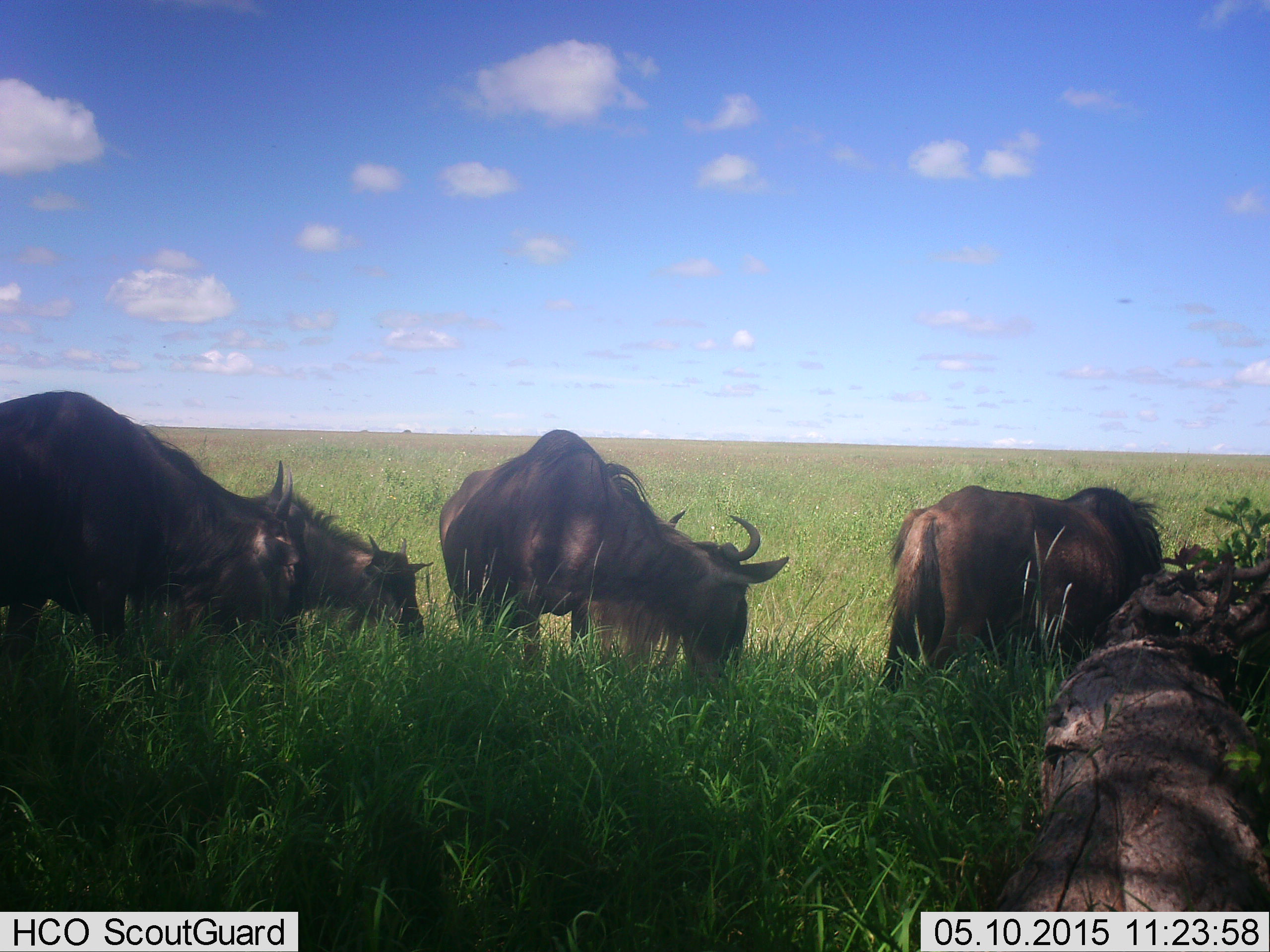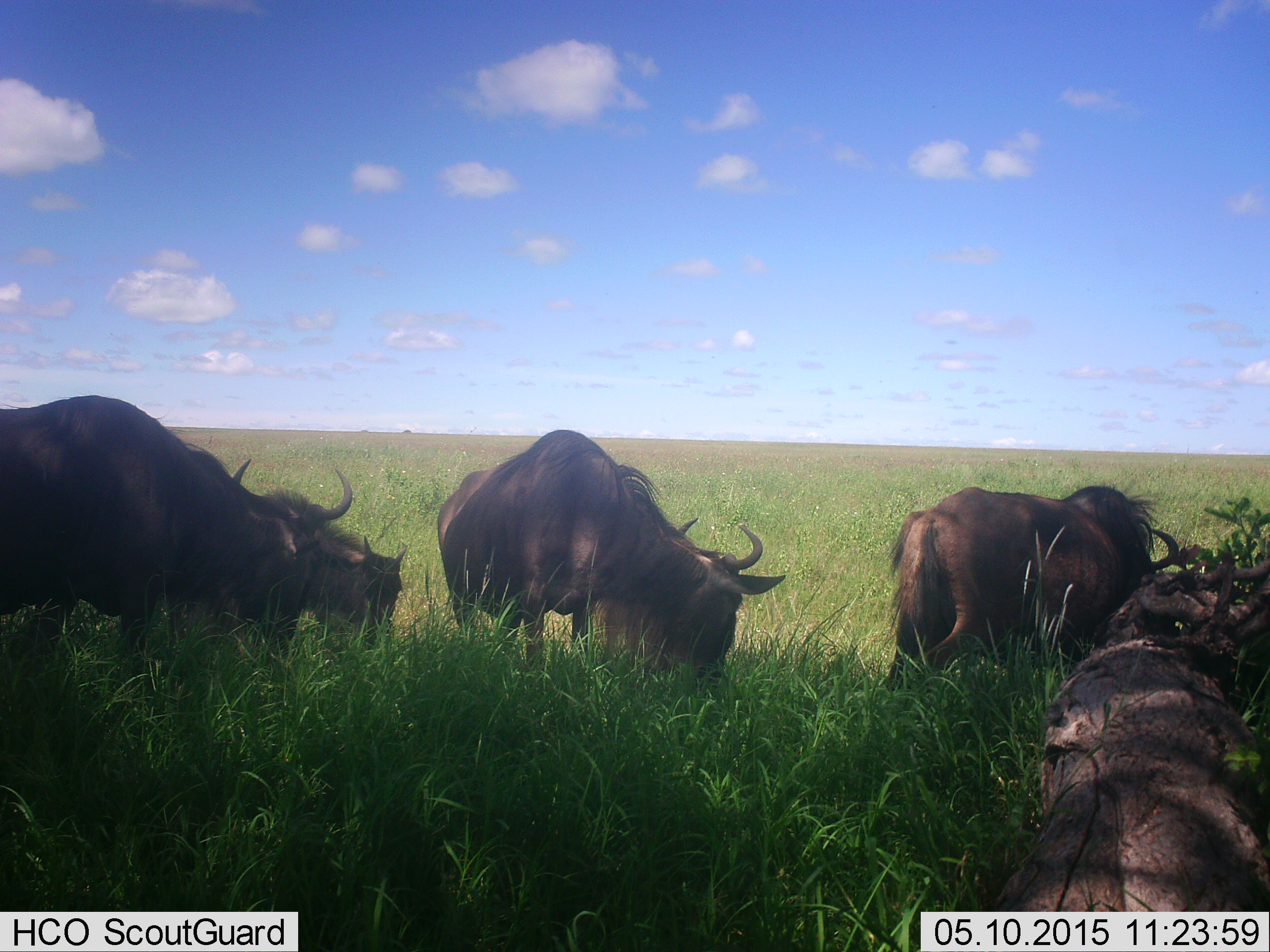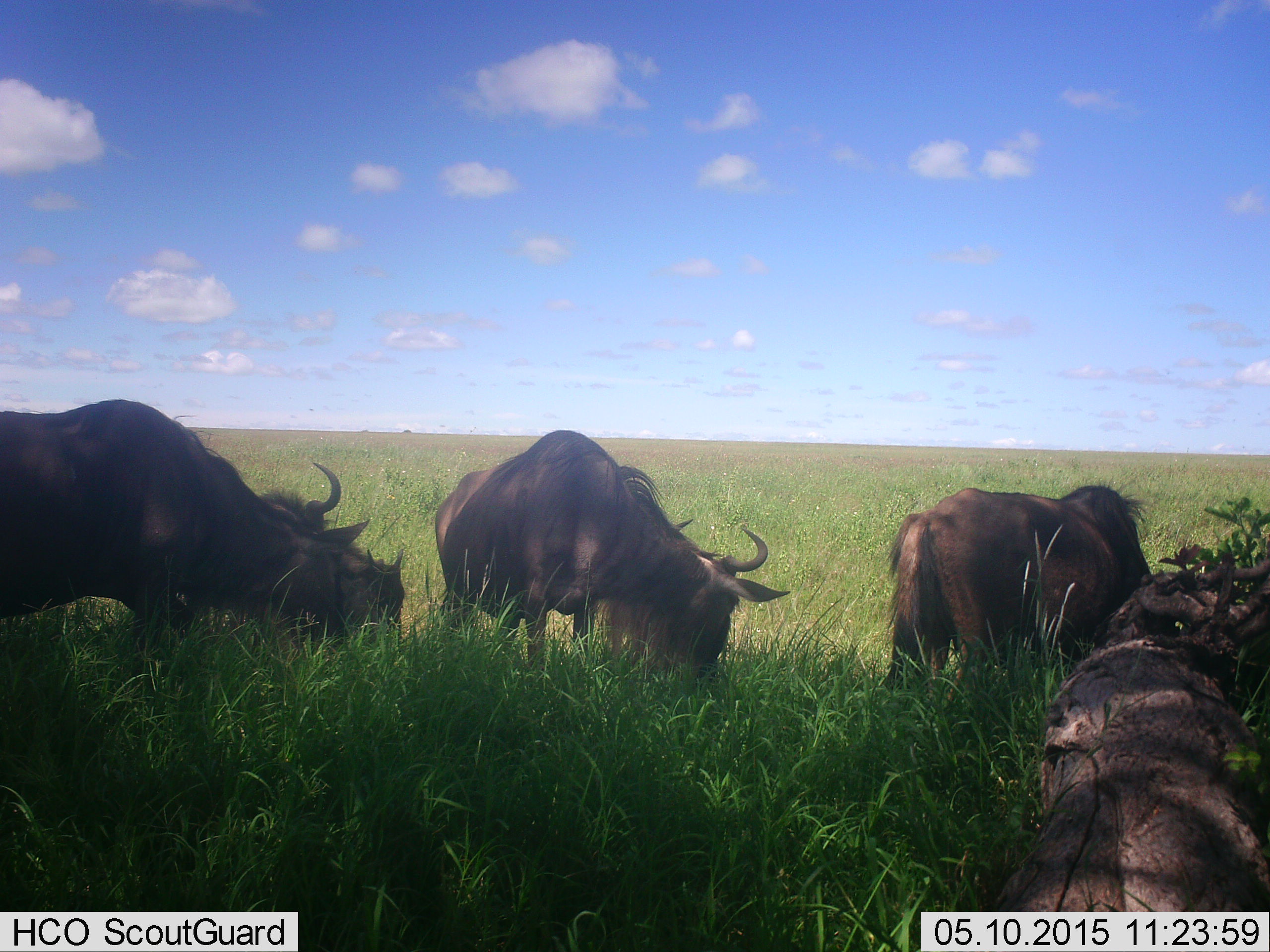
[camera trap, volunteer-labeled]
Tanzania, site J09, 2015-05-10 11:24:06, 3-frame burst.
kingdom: Animalia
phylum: Chordata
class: Mammalia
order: Artiodactyla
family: Bovidae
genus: Connochaetes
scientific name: Connochaetes taurinus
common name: blue wildebeest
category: wildebeest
Wildebeest (blue wildebeest) (Connochaetes taurinus), count 4. Behavior (volunteer vote fractions): standing 20%, resting 20%, moving 0%, interacting 0%. Young present (vote fraction): 20%. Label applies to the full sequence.